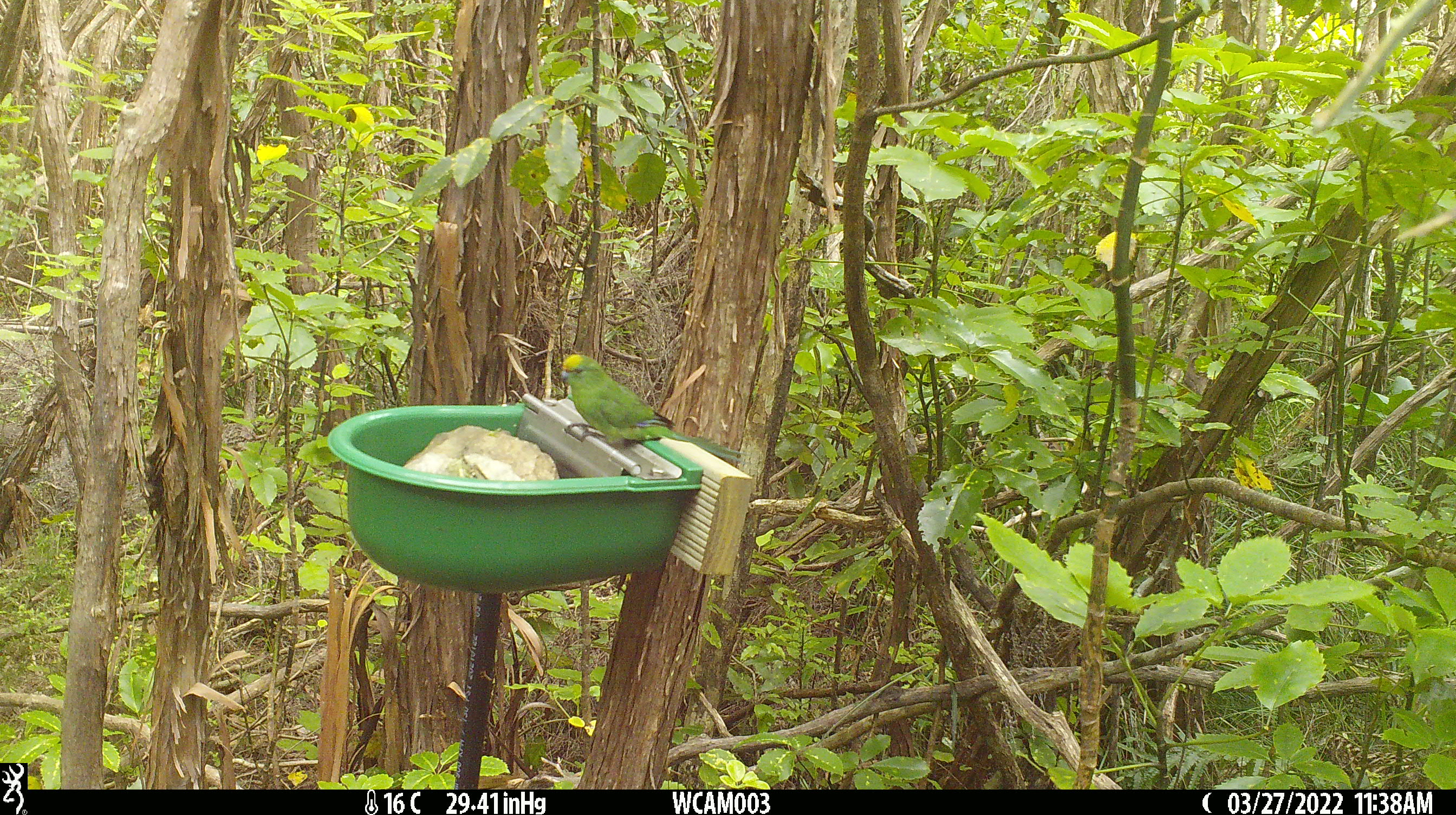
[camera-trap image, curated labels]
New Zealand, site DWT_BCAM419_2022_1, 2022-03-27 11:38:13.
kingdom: Animalia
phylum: Chordata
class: Aves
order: Psittaciformes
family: Psittaculidae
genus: Cyanoramphus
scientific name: Cyanoramphus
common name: parakeet